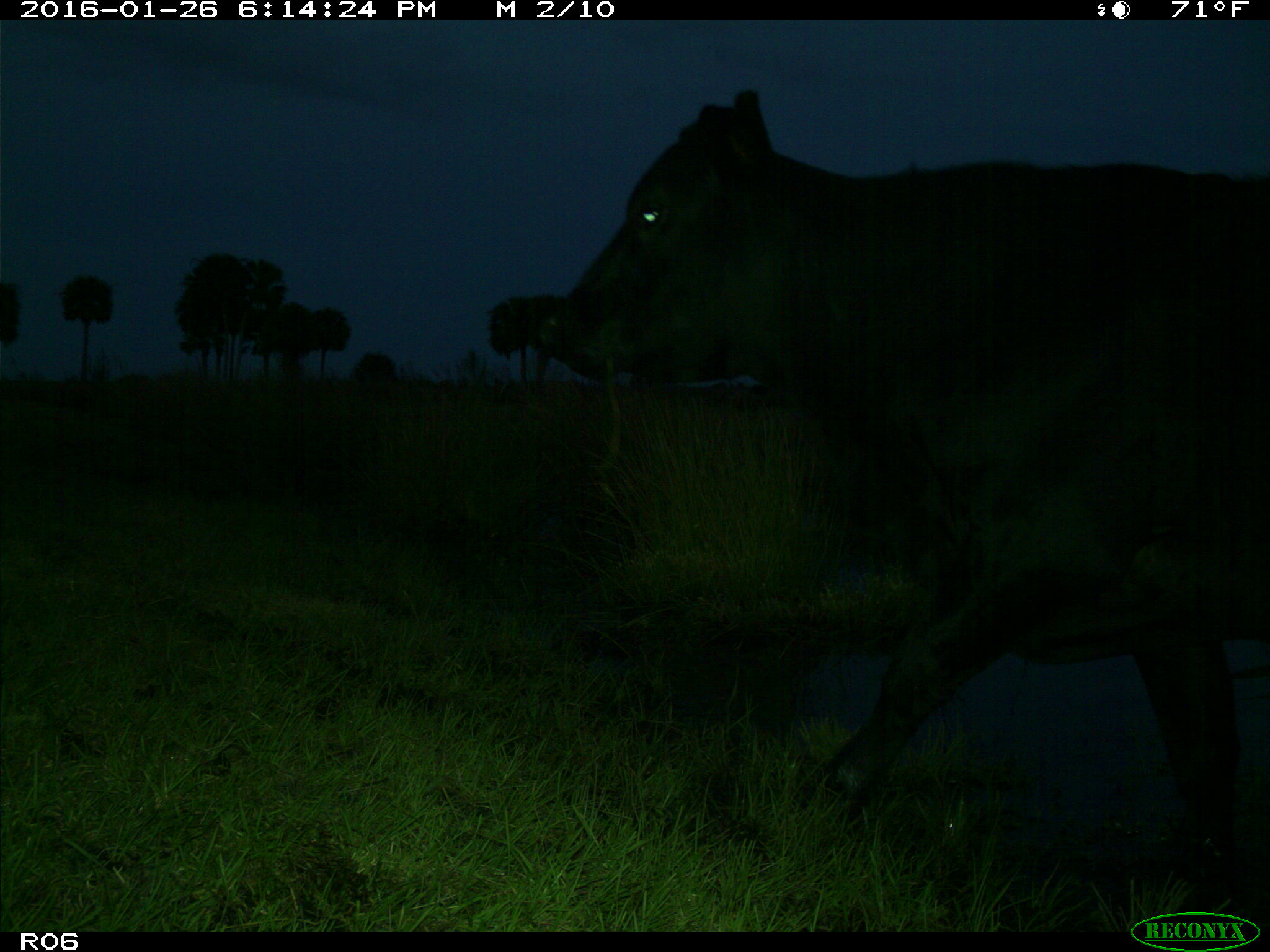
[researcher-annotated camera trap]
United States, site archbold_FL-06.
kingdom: Animalia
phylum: Chordata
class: Mammalia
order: Artiodactyla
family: Bovidae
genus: Bos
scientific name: Bos taurus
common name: domestic cow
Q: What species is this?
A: Bos taurus (domestic cow).